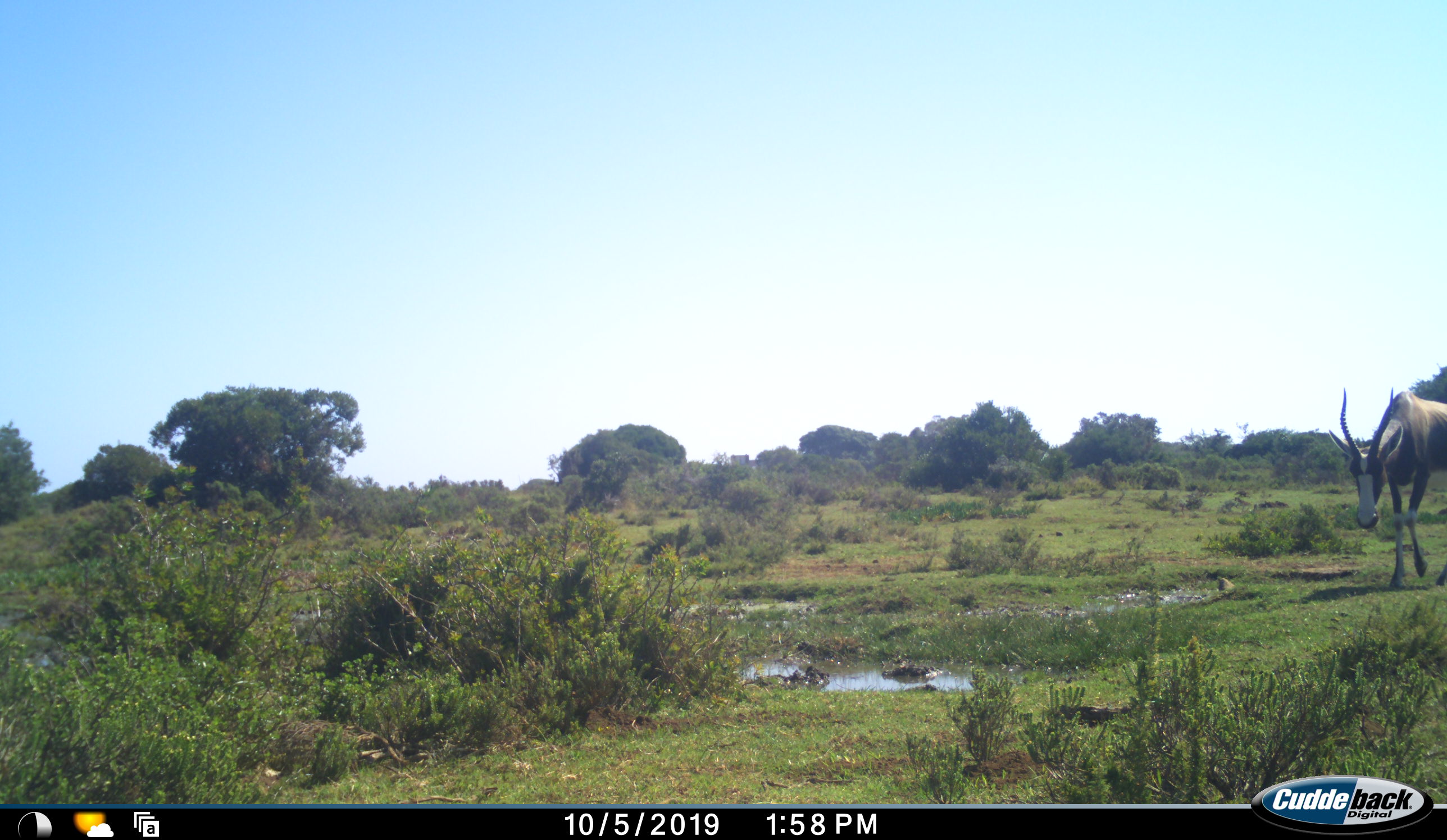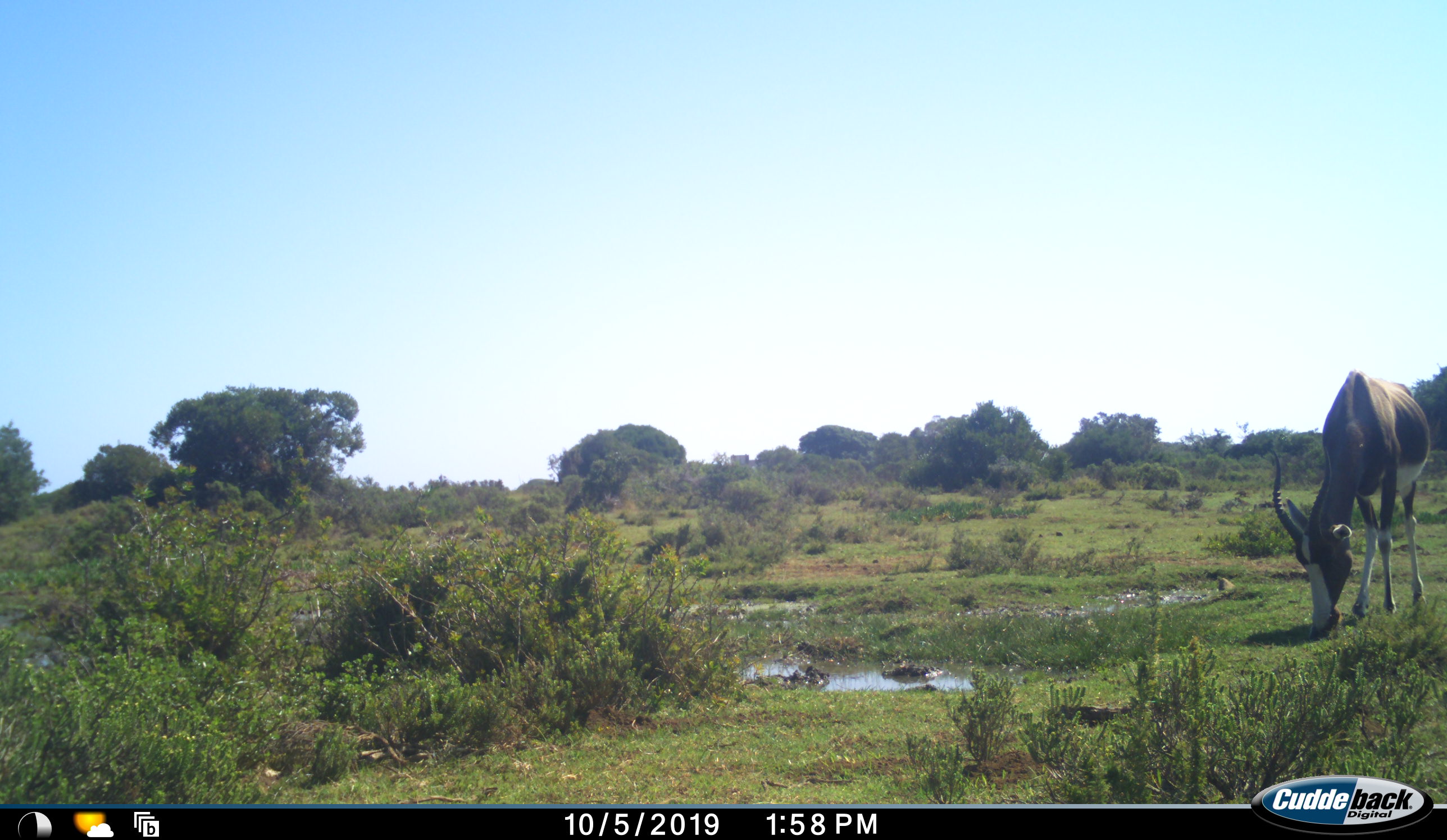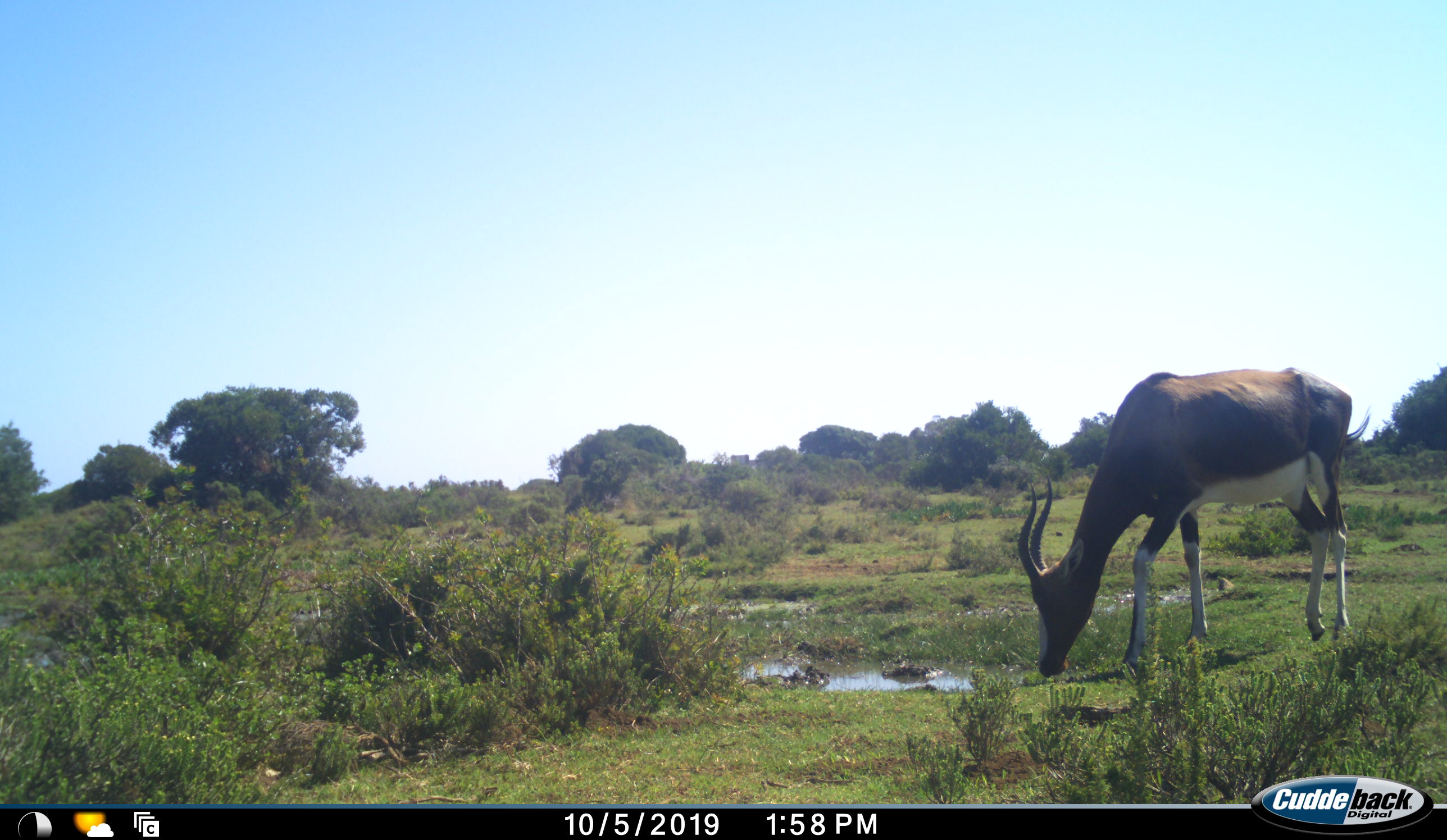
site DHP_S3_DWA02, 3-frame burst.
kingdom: Animalia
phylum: Chordata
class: Mammalia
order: Artiodactyla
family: Bovidae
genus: Damaliscus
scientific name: Damaliscus pygargus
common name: bontebok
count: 1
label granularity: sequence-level